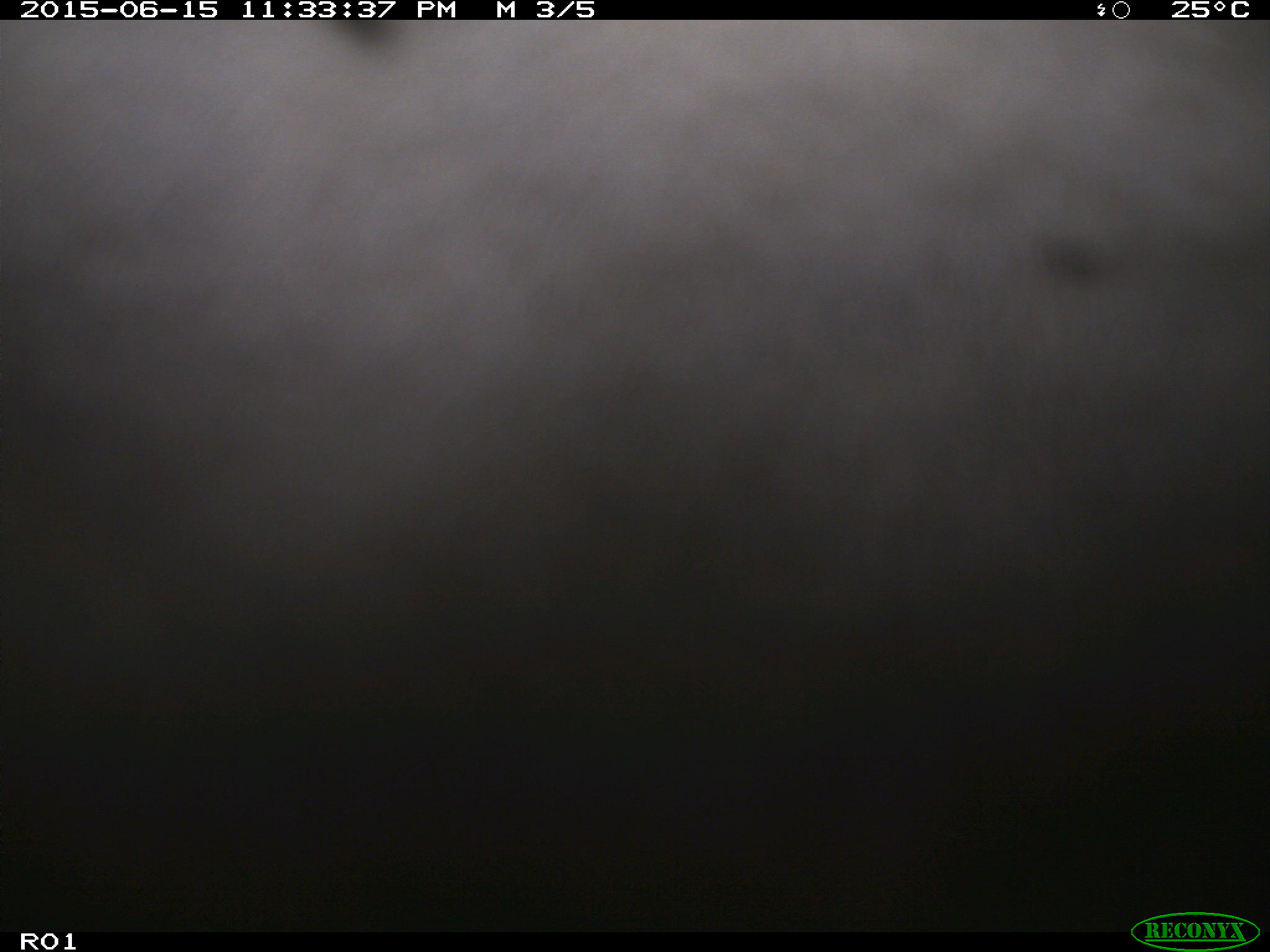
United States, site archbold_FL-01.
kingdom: Animalia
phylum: Chordata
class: Mammalia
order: Artiodactyla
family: Bovidae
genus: Bos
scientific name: Bos taurus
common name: domestic cow